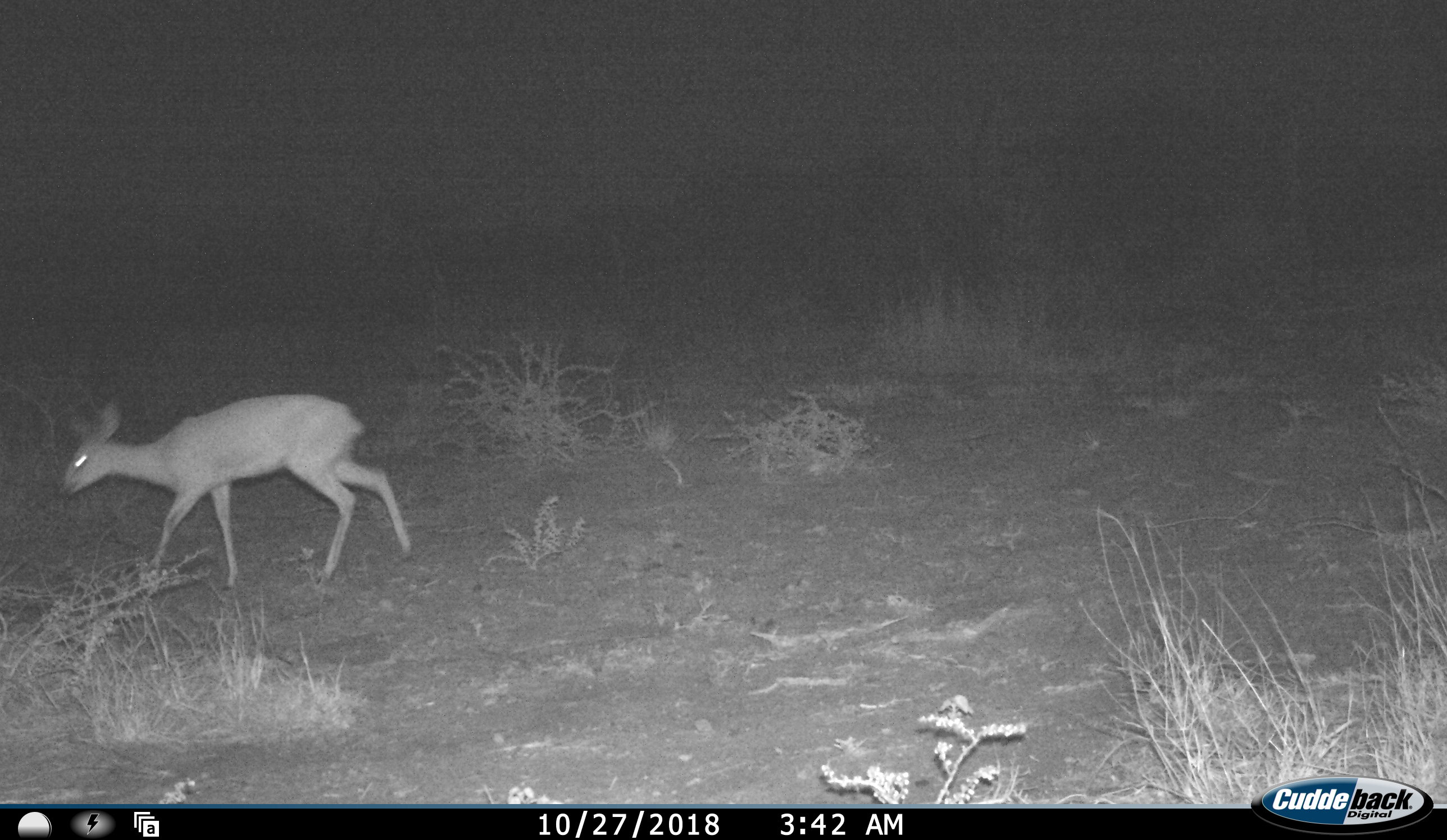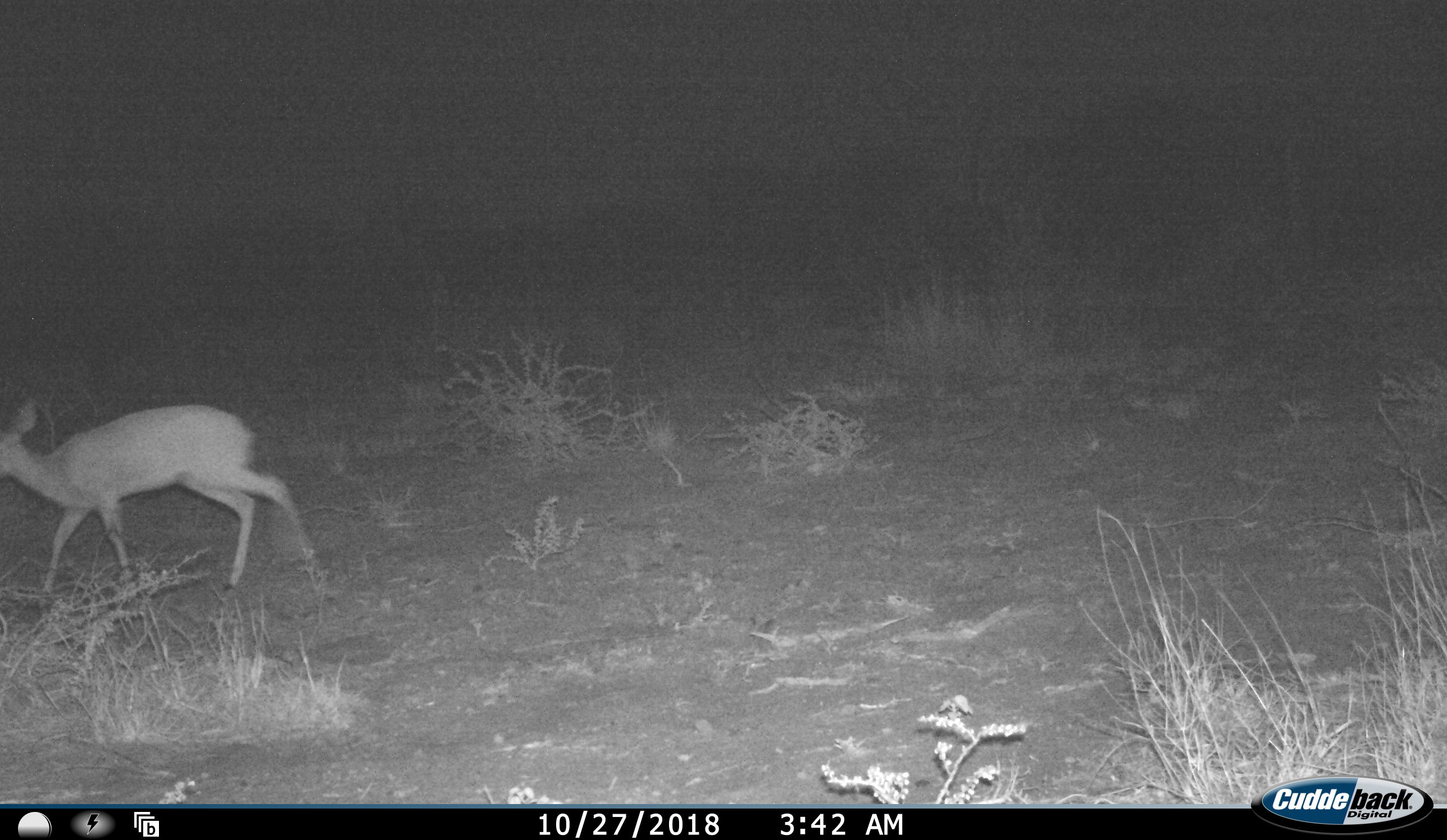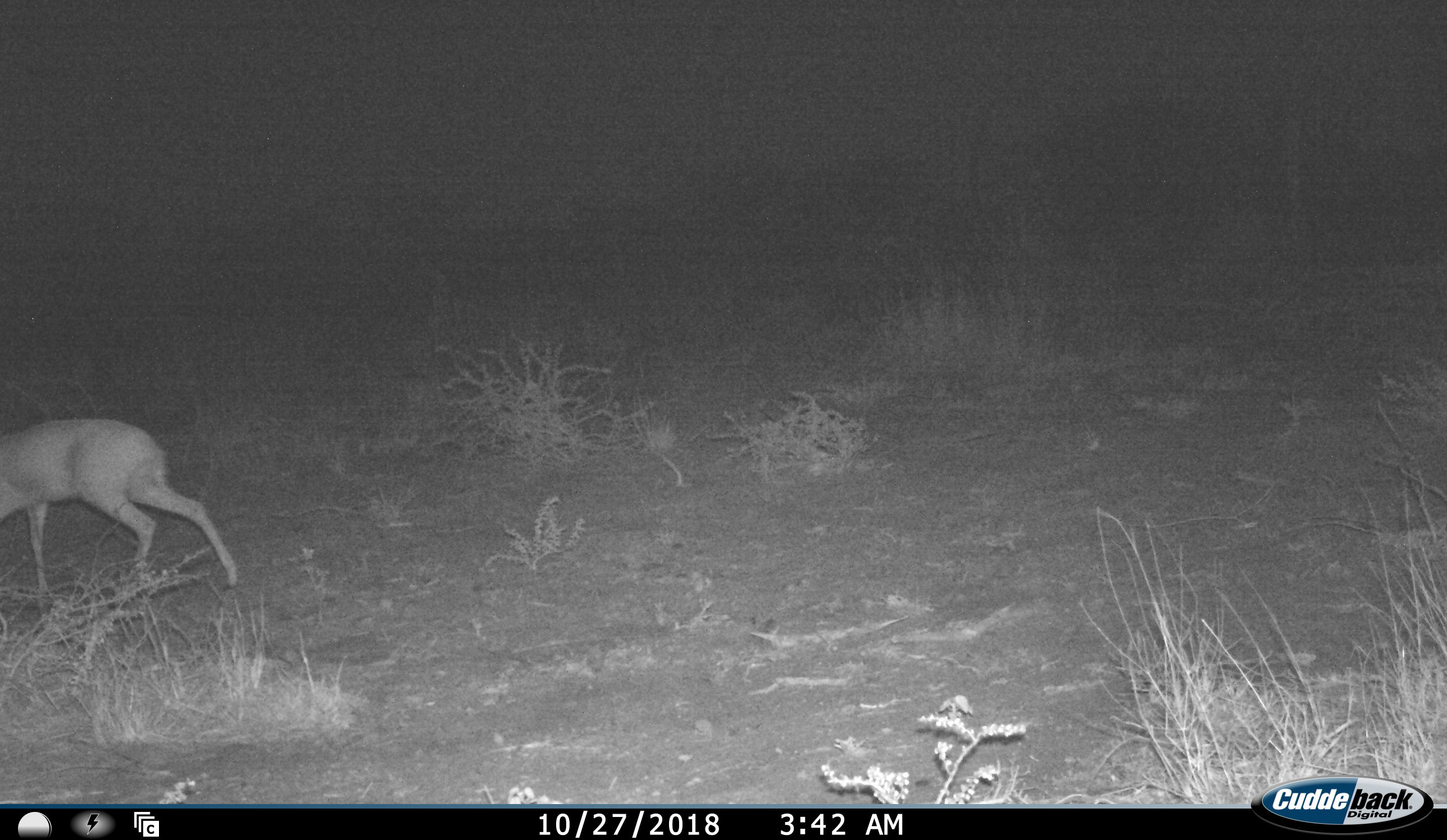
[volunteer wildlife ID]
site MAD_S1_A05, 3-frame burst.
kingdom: Animalia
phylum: Chordata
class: Mammalia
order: Artiodactyla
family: Bovidae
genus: Aepyceros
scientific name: Aepyceros melampus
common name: impala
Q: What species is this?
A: Impala (Aepyceros melampus).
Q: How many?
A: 1.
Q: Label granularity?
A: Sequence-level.